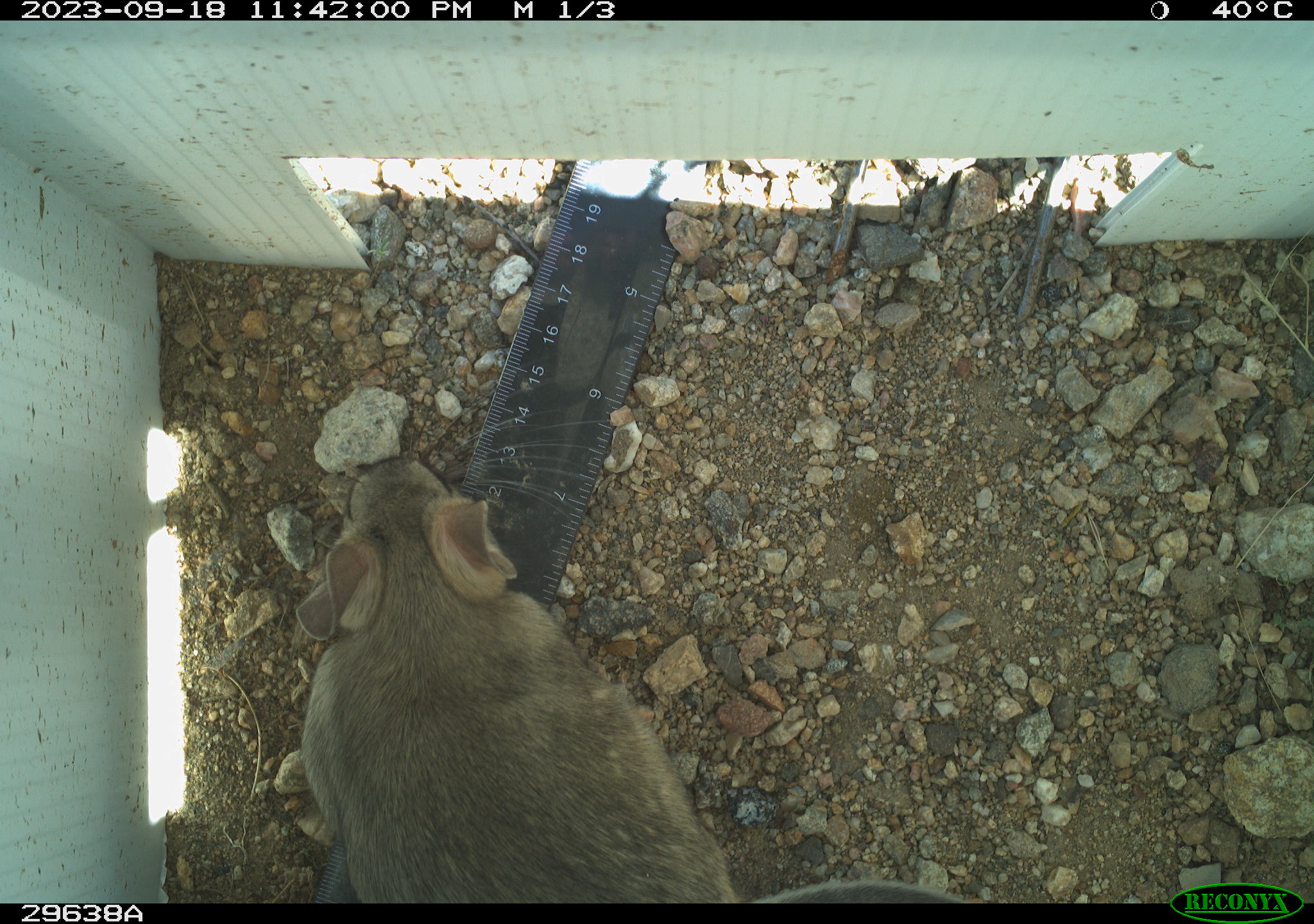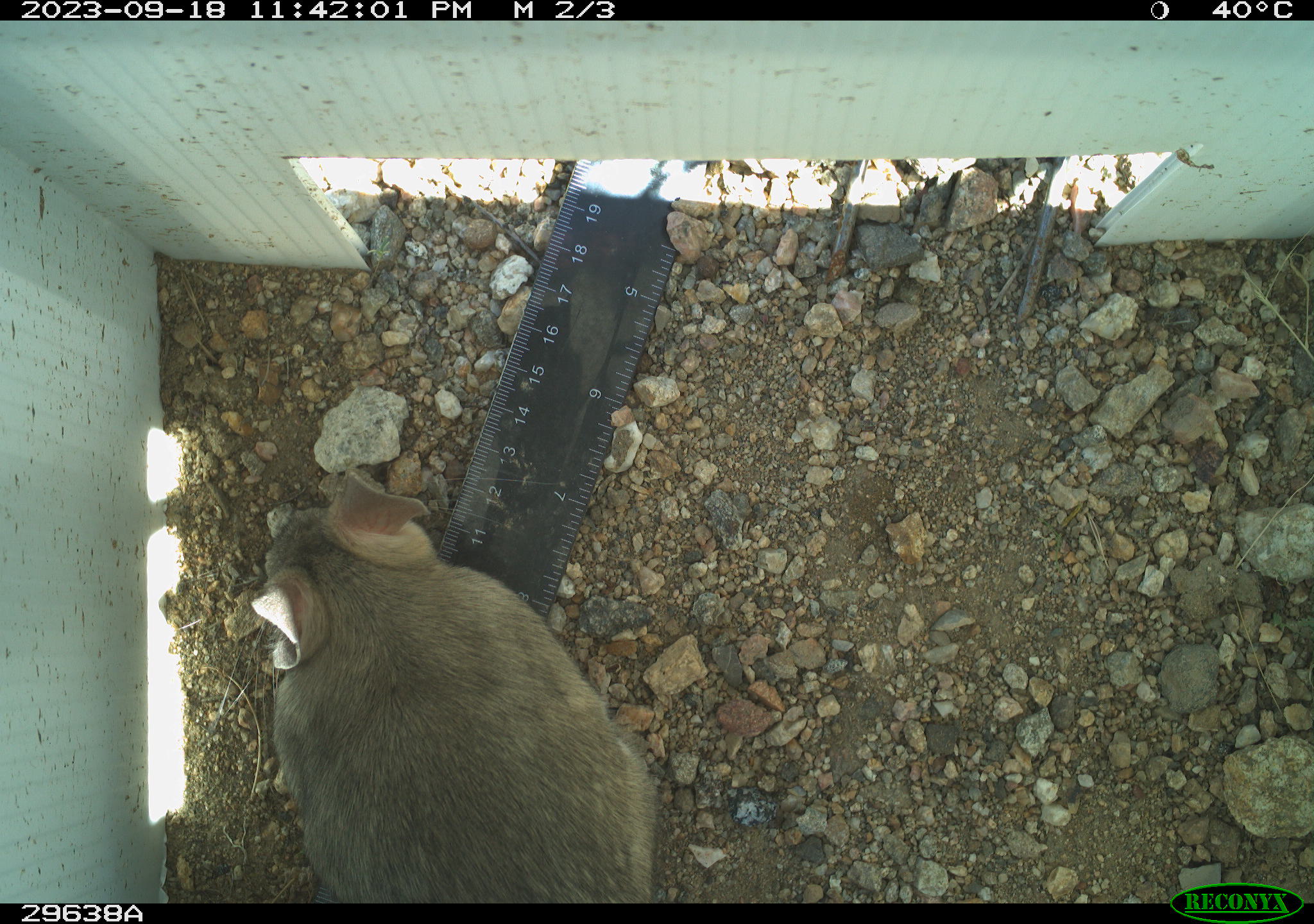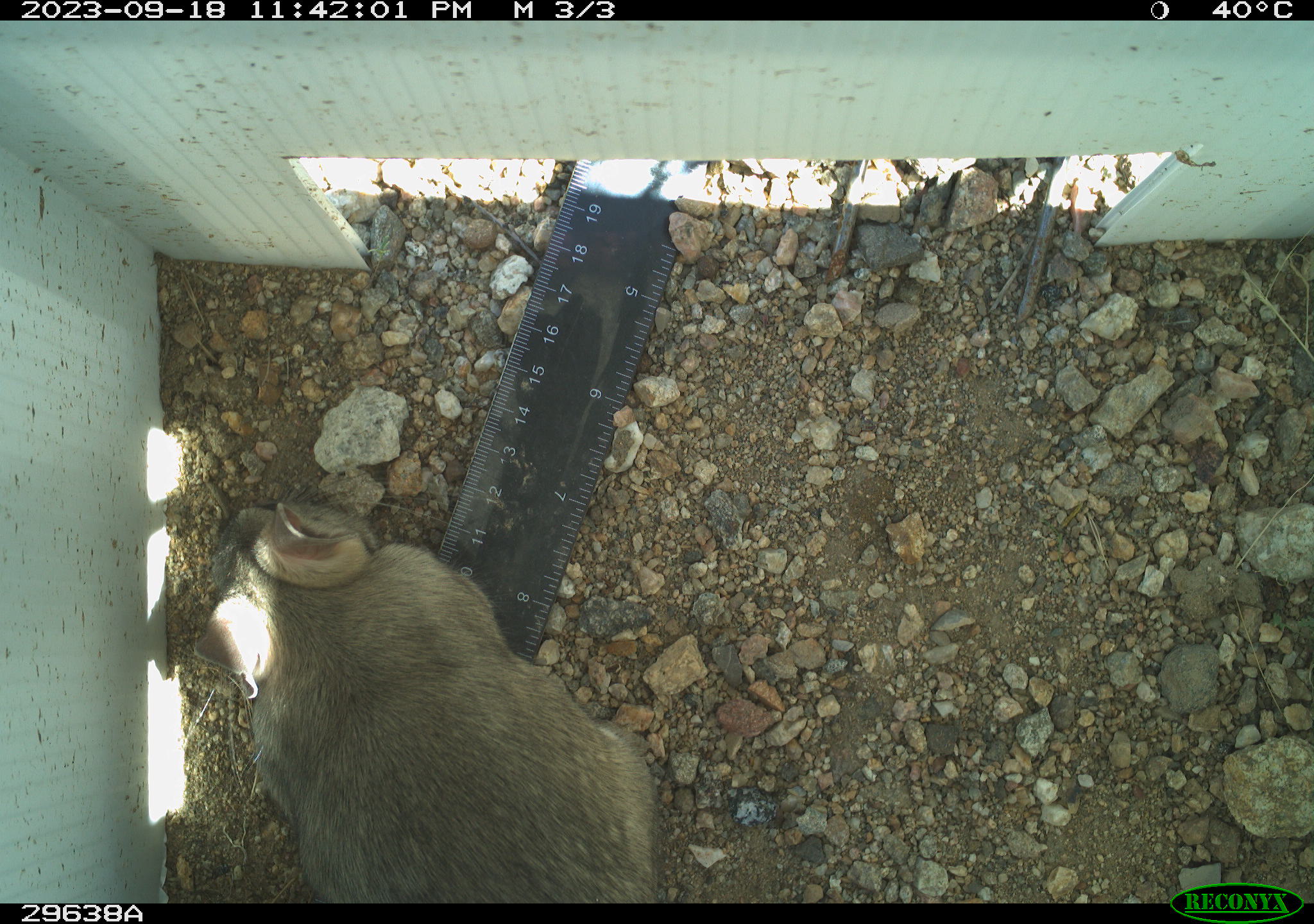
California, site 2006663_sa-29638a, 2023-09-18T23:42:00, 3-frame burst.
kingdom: Animalia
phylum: Chordata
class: Mammalia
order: Rodentia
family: Cricetidae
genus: Neotoma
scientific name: Neotoma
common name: pack rat or woodrat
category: neotoma species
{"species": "neotoma species (pack rat or woodrat) (Neotoma)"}